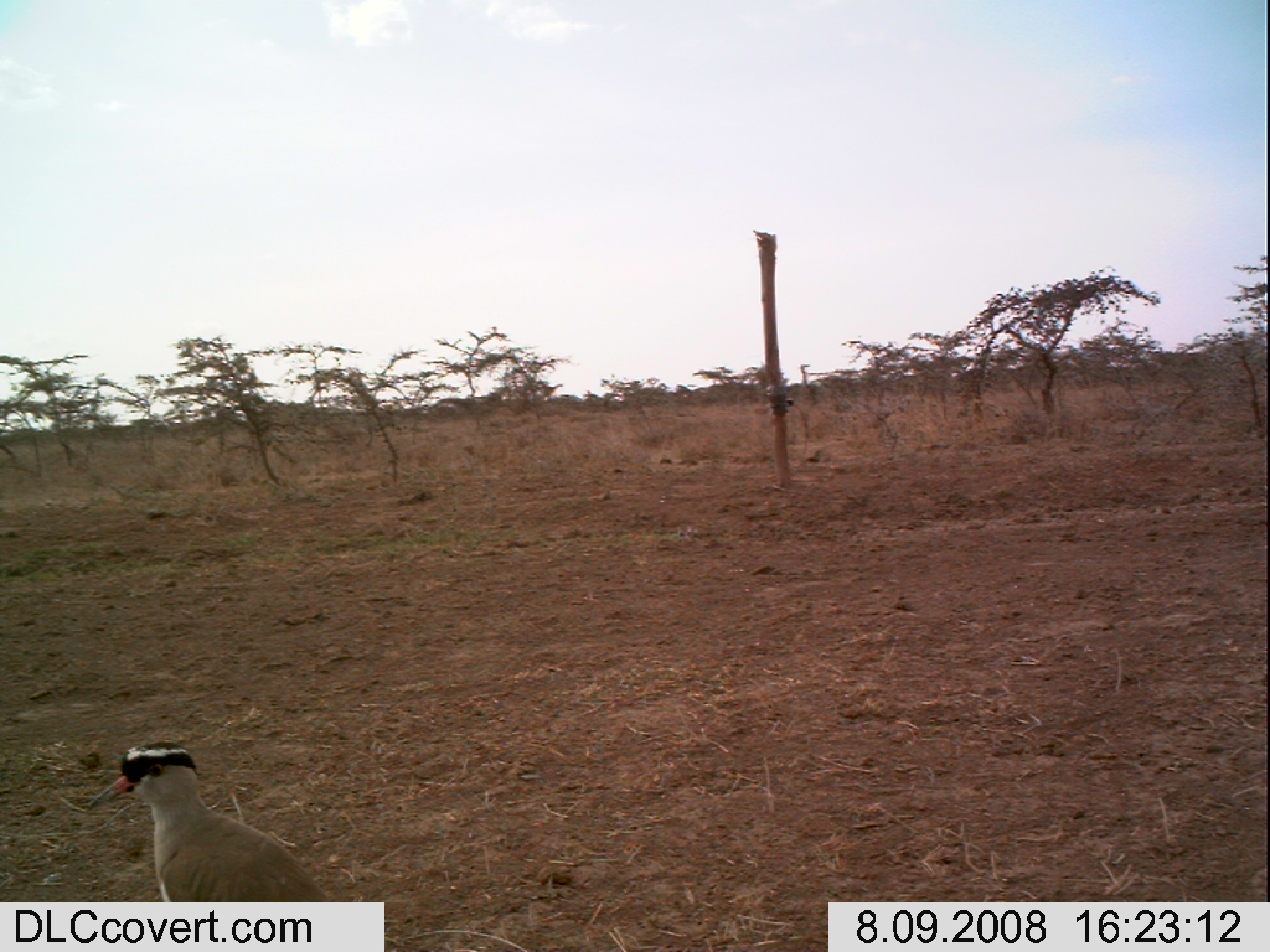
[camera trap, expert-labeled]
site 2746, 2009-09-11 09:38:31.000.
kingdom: Animalia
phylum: Chordata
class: Mammalia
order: Artiodactyla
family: Bovidae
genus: Bos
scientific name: Bos taurus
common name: domestic cattle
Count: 11.